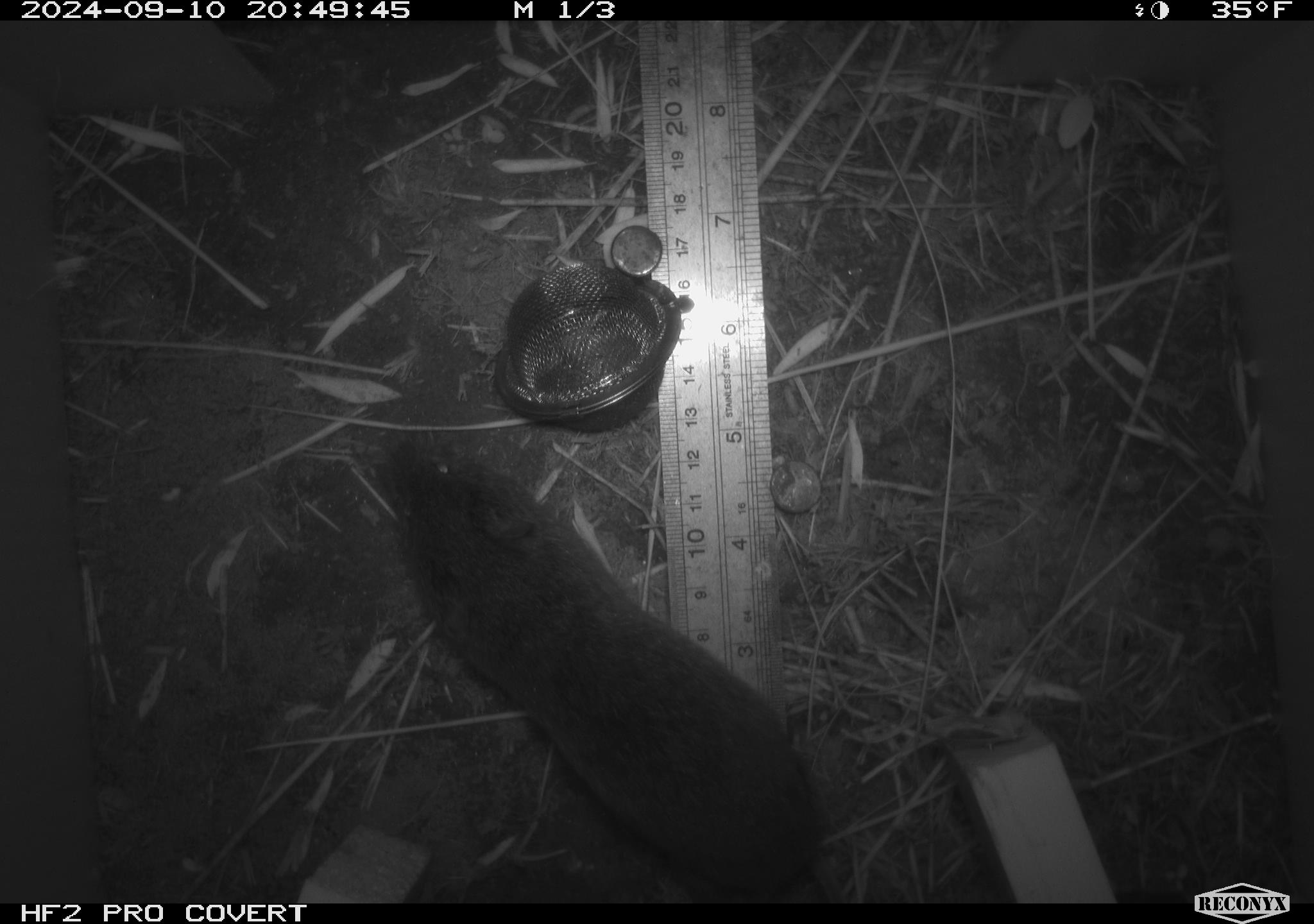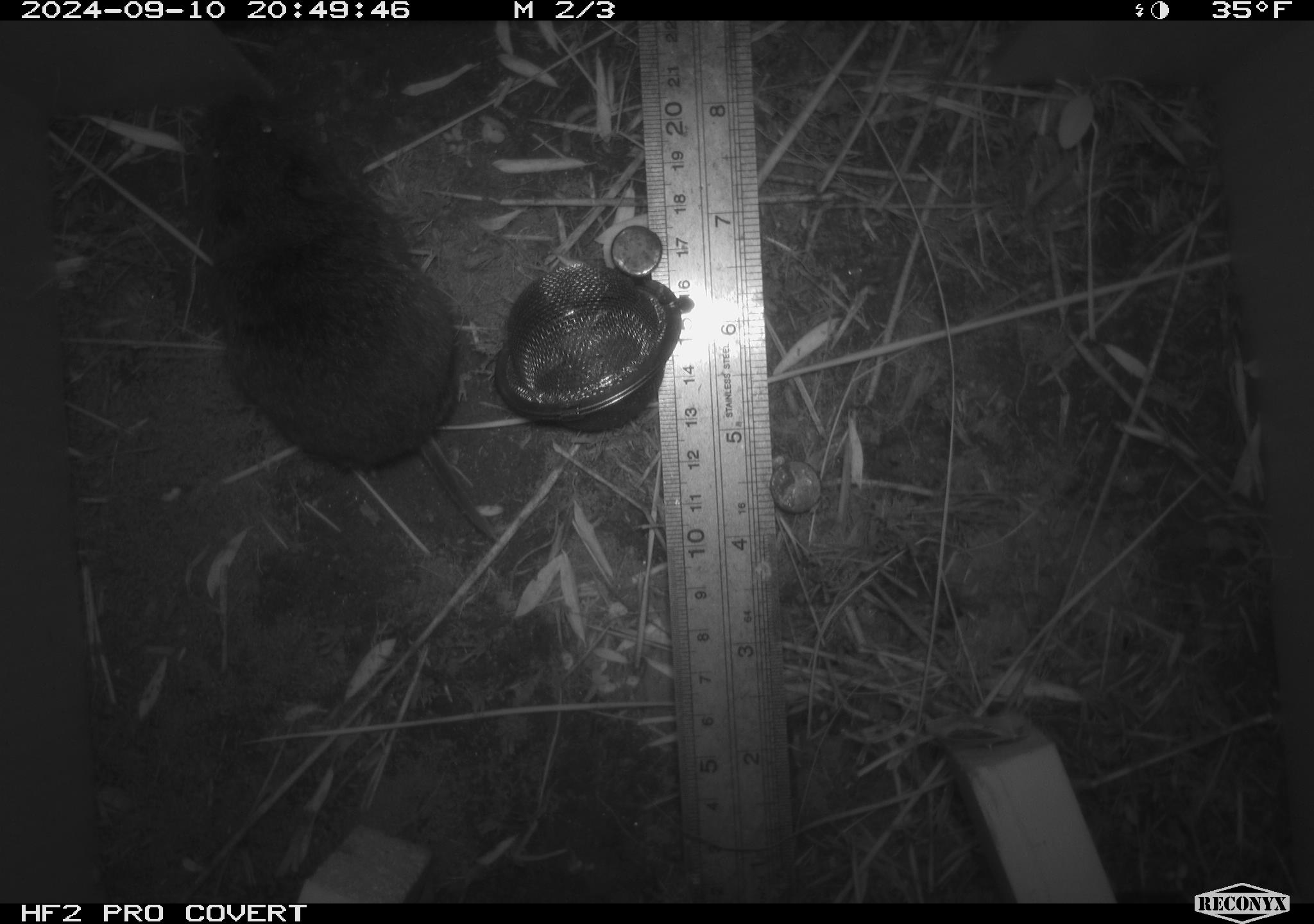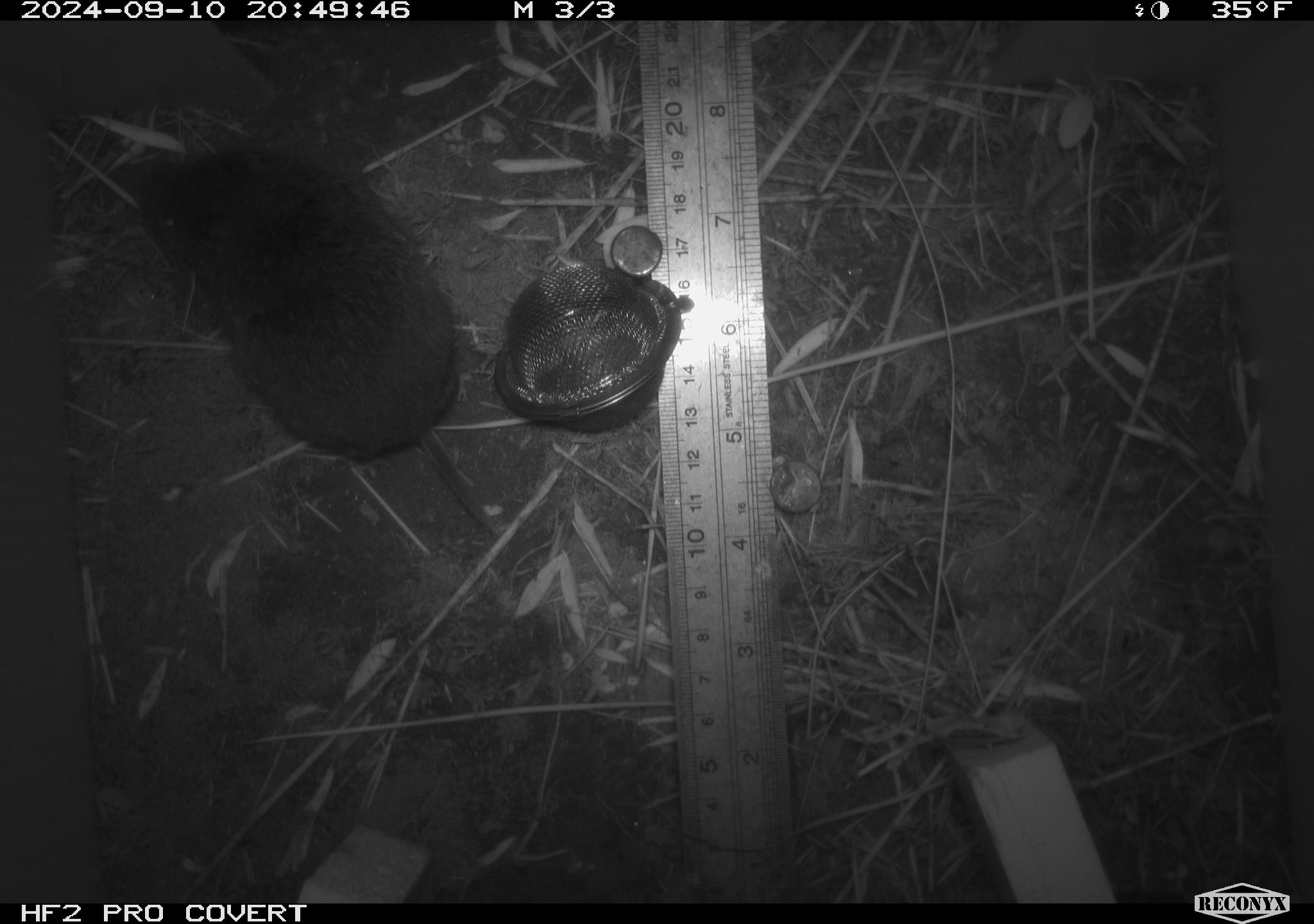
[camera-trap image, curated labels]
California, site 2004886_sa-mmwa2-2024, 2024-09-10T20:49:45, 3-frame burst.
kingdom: Animalia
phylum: Chordata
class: Mammalia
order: Rodentia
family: Cricetidae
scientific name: Arvicolinae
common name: voles, lemmings, and muskrats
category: arvicolinae subfamily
Arvicolinae subfamily (voles, lemmings, and muskrats) (Arvicolinae).